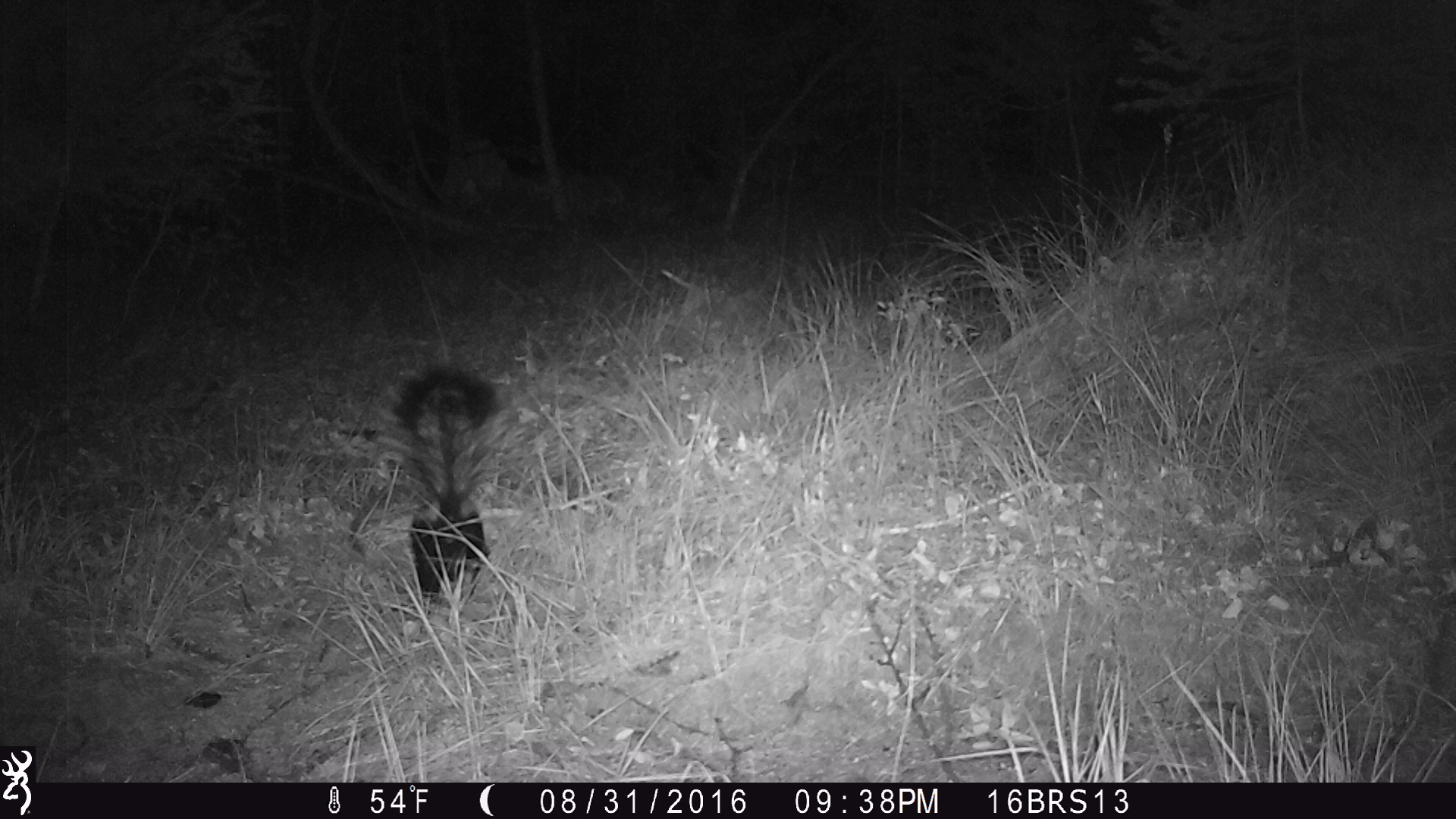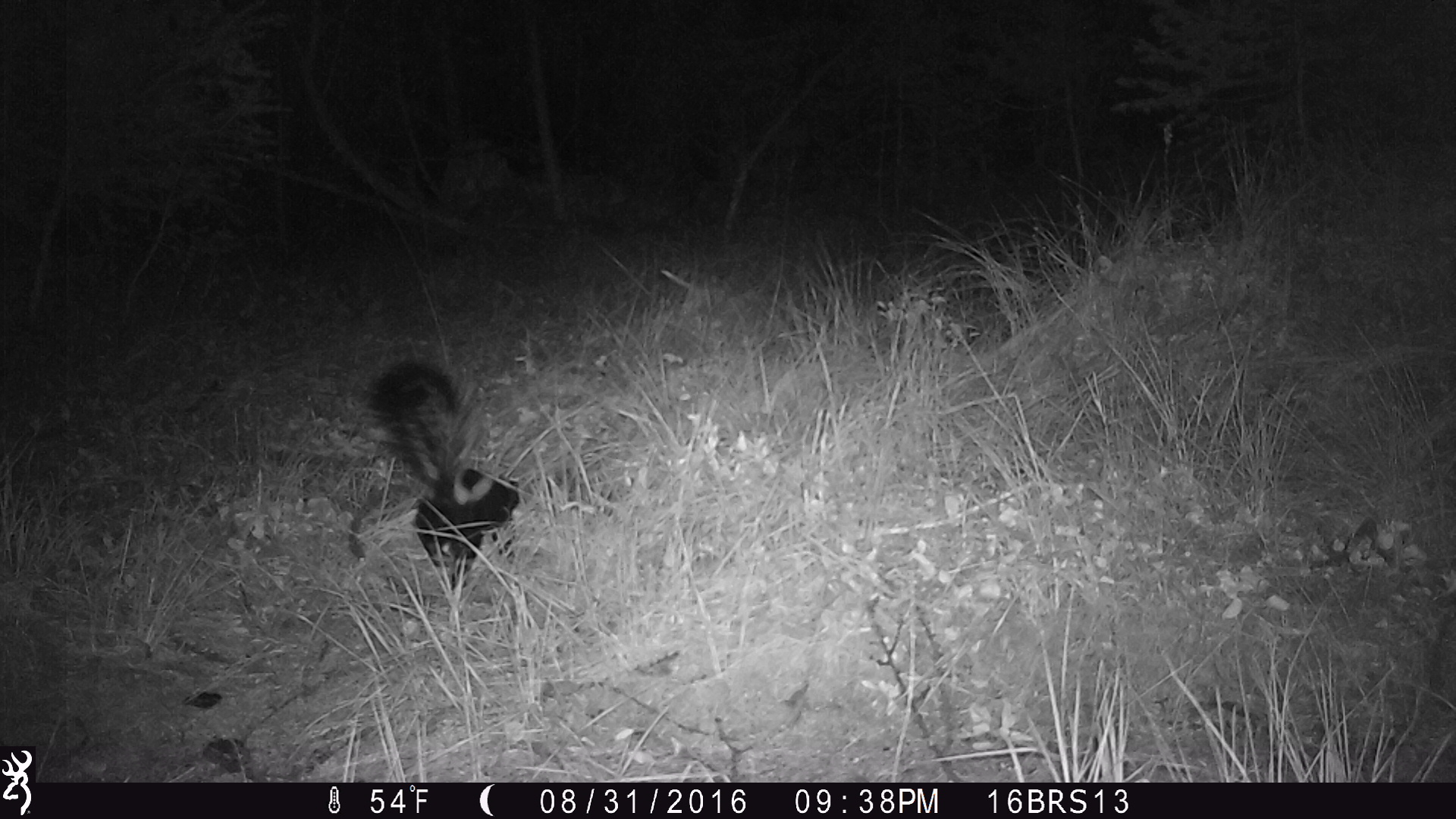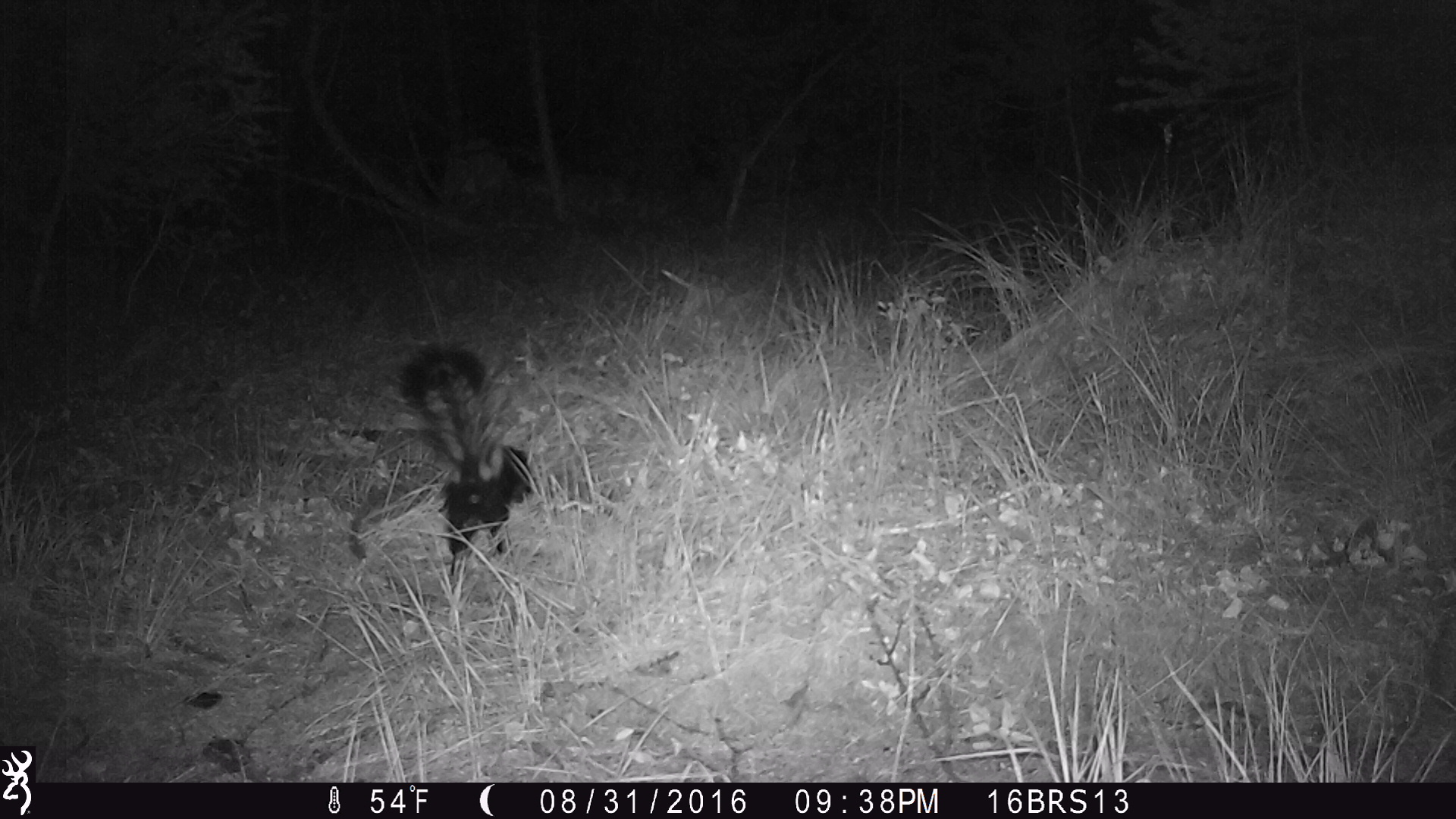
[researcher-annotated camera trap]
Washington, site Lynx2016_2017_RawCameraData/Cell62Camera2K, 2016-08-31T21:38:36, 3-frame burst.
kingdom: Animalia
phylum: Chordata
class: Mammalia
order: Carnivora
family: Mephitidae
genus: Mephitis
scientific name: Mephitis mephitis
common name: striped skunk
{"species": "Mephitis mephitis (striped skunk)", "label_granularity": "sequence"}